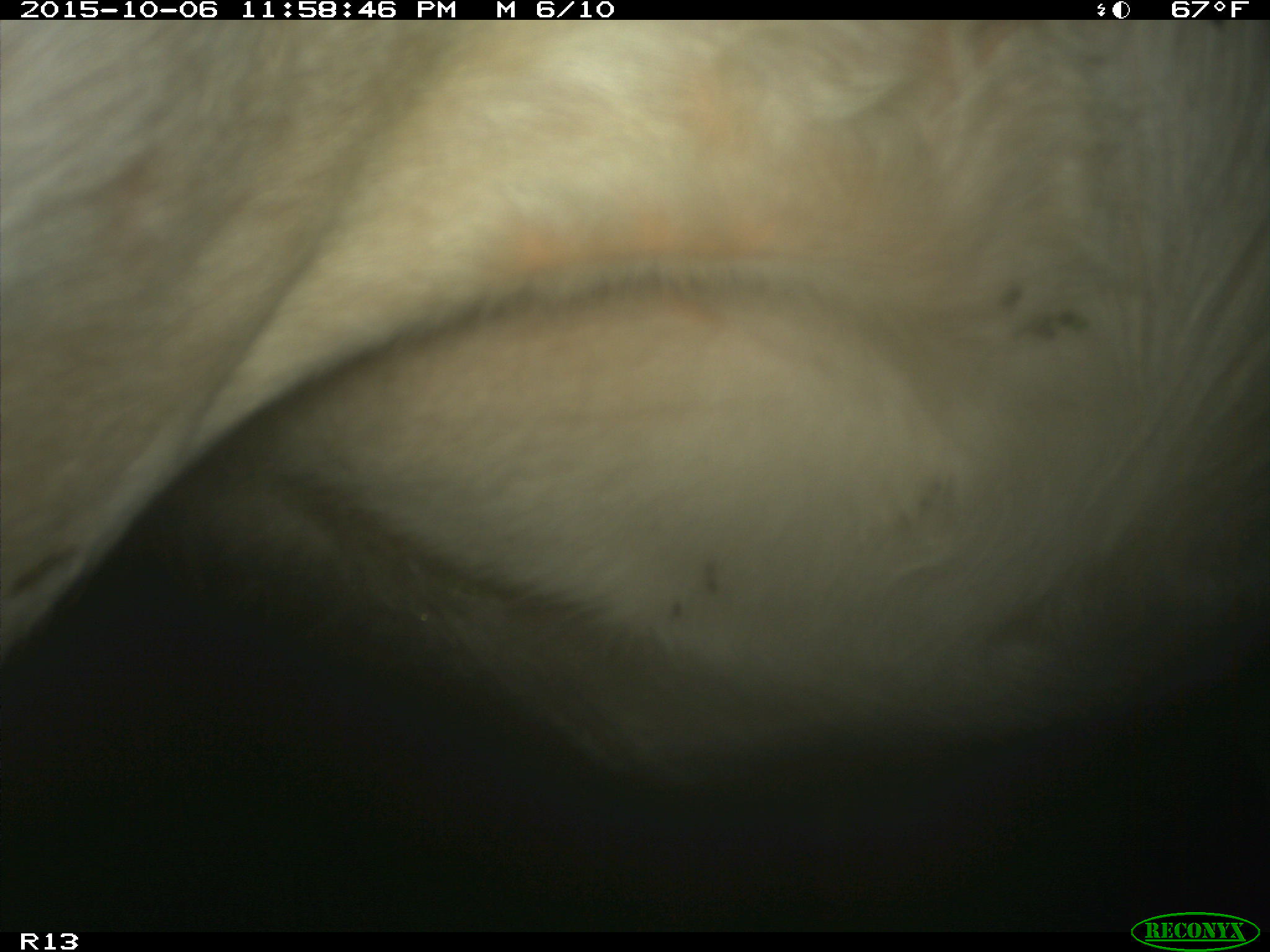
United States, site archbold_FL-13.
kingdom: Animalia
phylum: Chordata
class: Mammalia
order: Artiodactyla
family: Bovidae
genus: Bos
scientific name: Bos taurus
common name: domestic cow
Bos taurus (domestic cow).